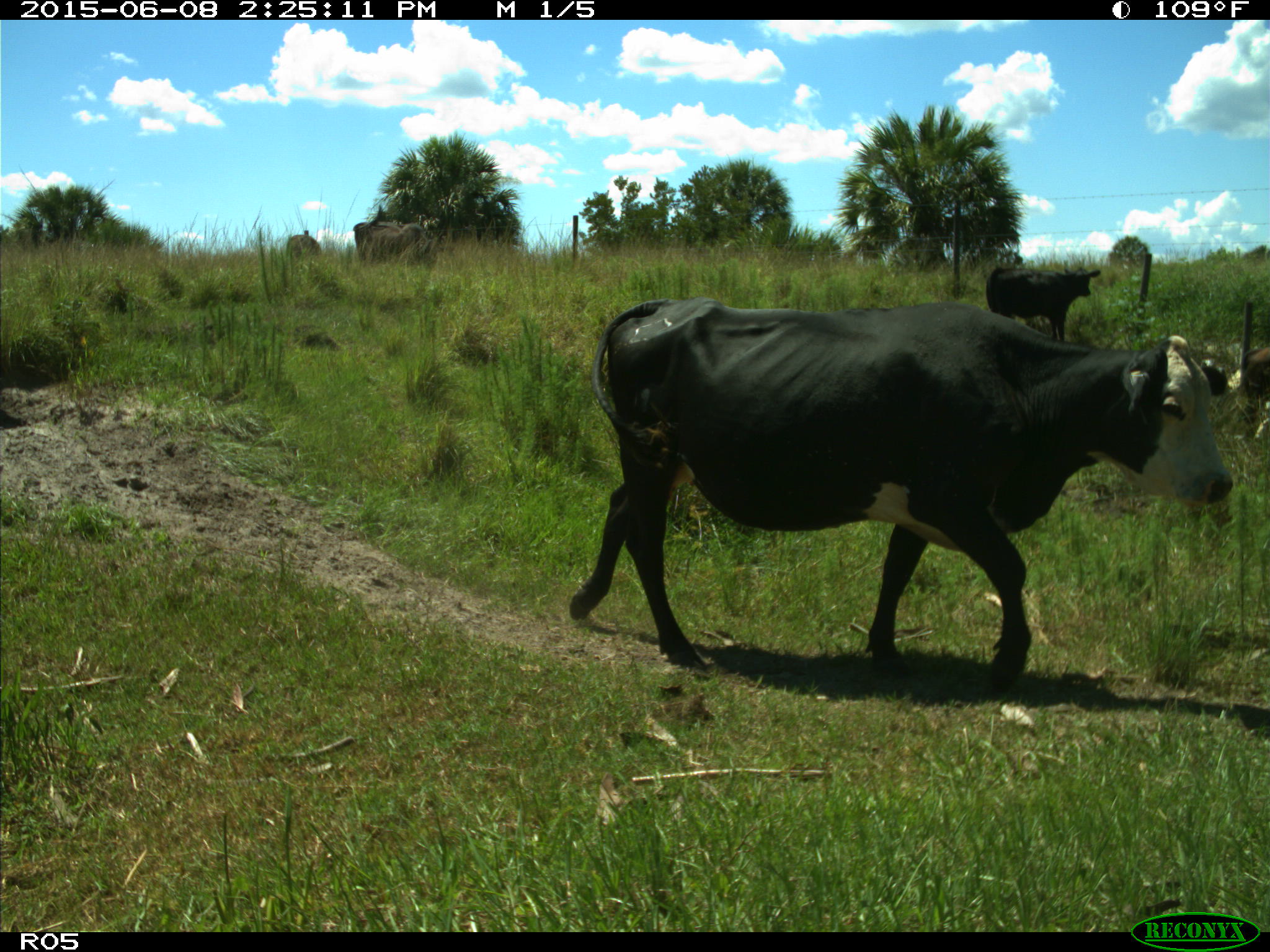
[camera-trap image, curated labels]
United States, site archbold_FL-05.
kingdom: Animalia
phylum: Chordata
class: Mammalia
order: Artiodactyla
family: Bovidae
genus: Bos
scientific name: Bos taurus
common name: domestic cow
Bos taurus (domestic cow).